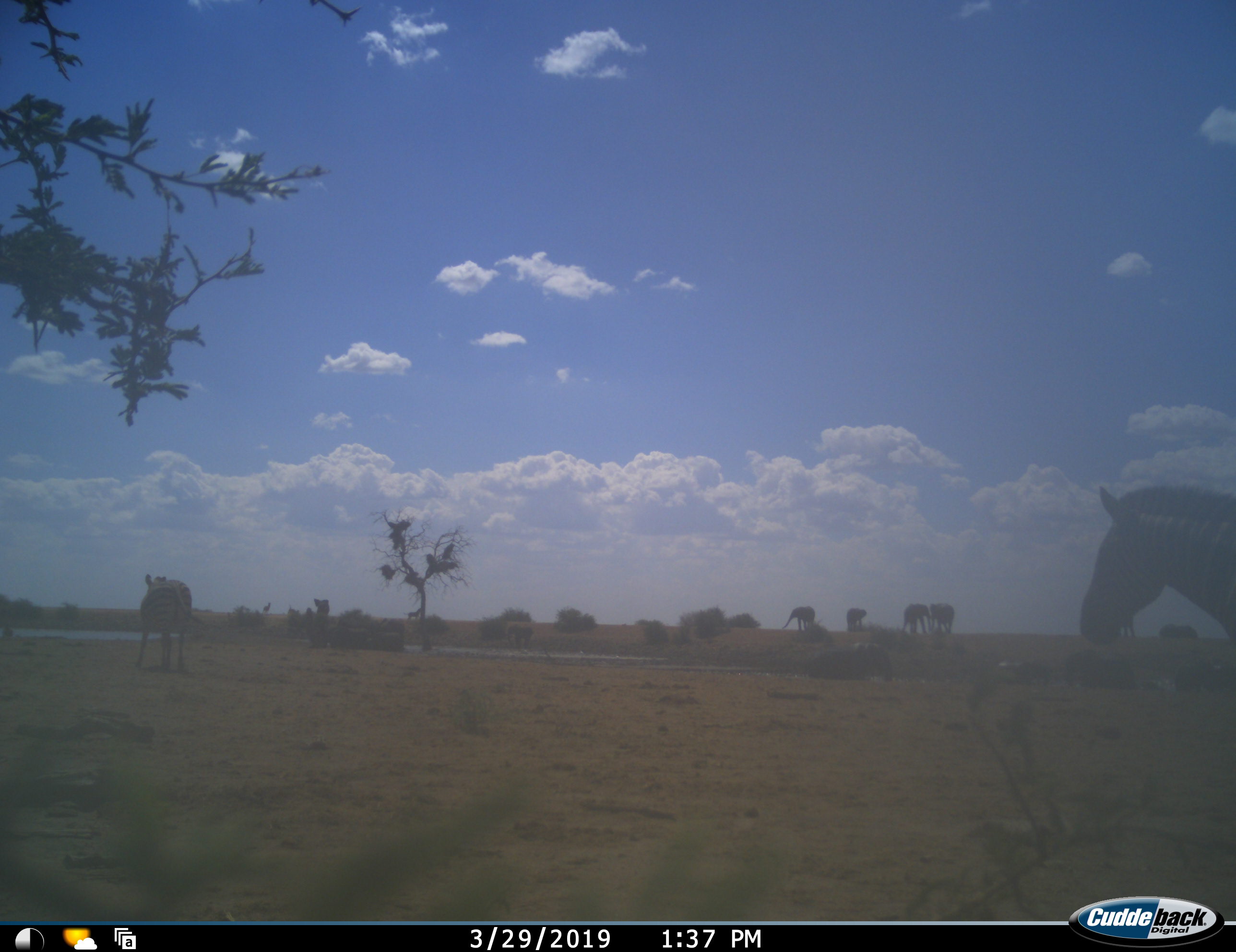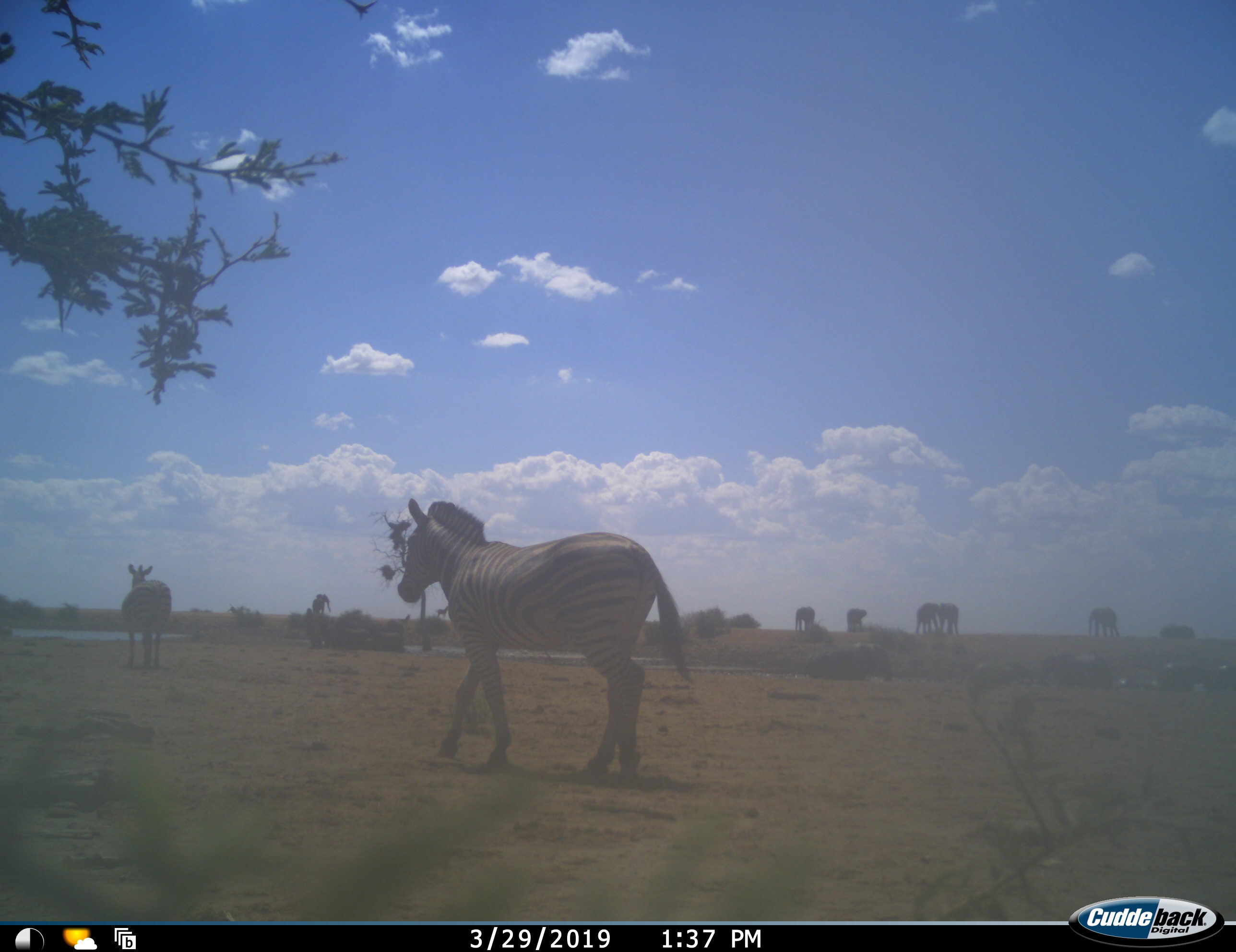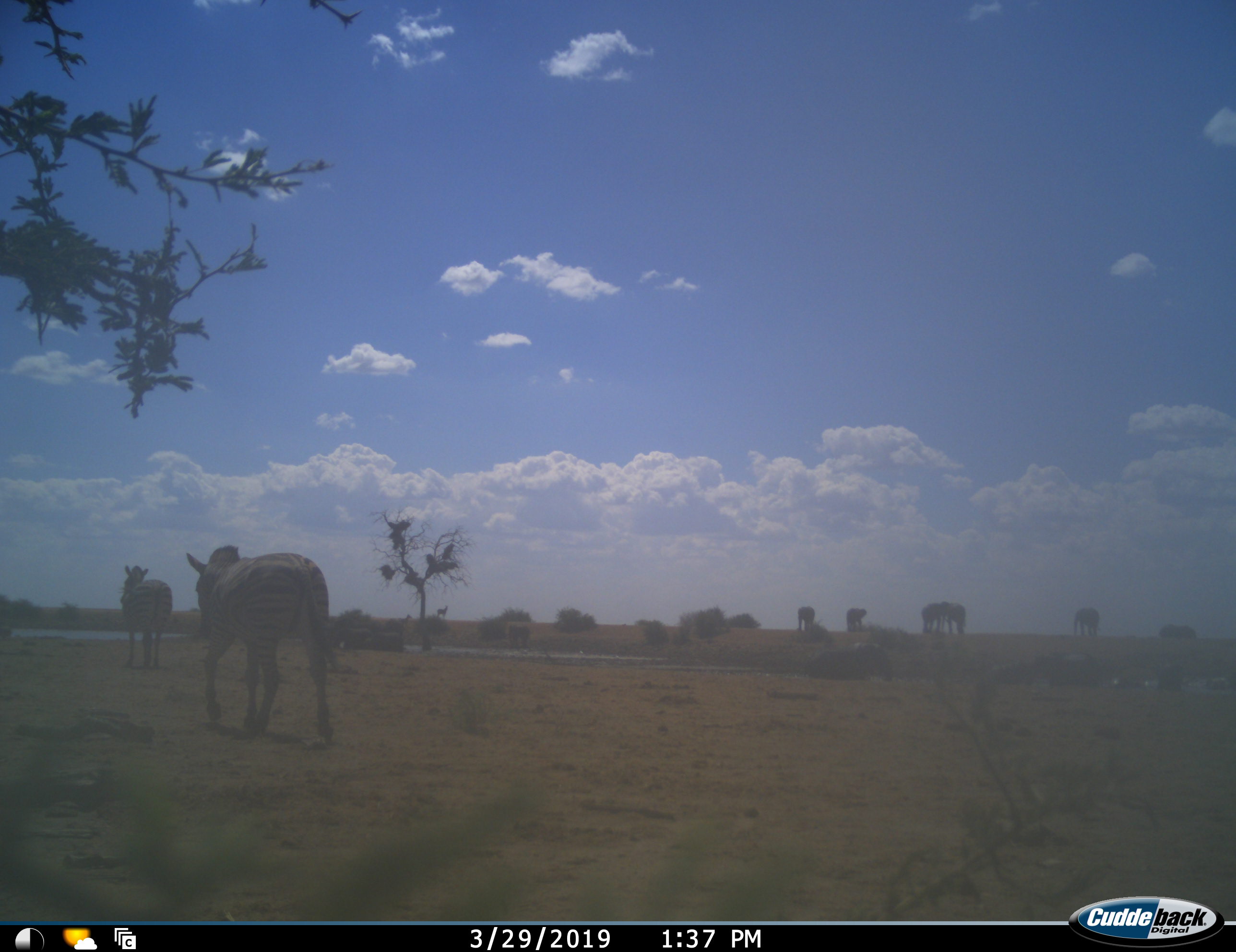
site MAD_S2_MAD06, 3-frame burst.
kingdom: Animalia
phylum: Chordata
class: Mammalia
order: Proboscidea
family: Elephantidae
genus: Loxodonta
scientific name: Loxodonta africana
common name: african bush elephant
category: elephant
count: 7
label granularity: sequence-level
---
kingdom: Animalia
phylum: Chordata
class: Mammalia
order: Perissodactyla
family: Equidae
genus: Equus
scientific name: Equus quagga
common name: plains zebra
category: zebraplains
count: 2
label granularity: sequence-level